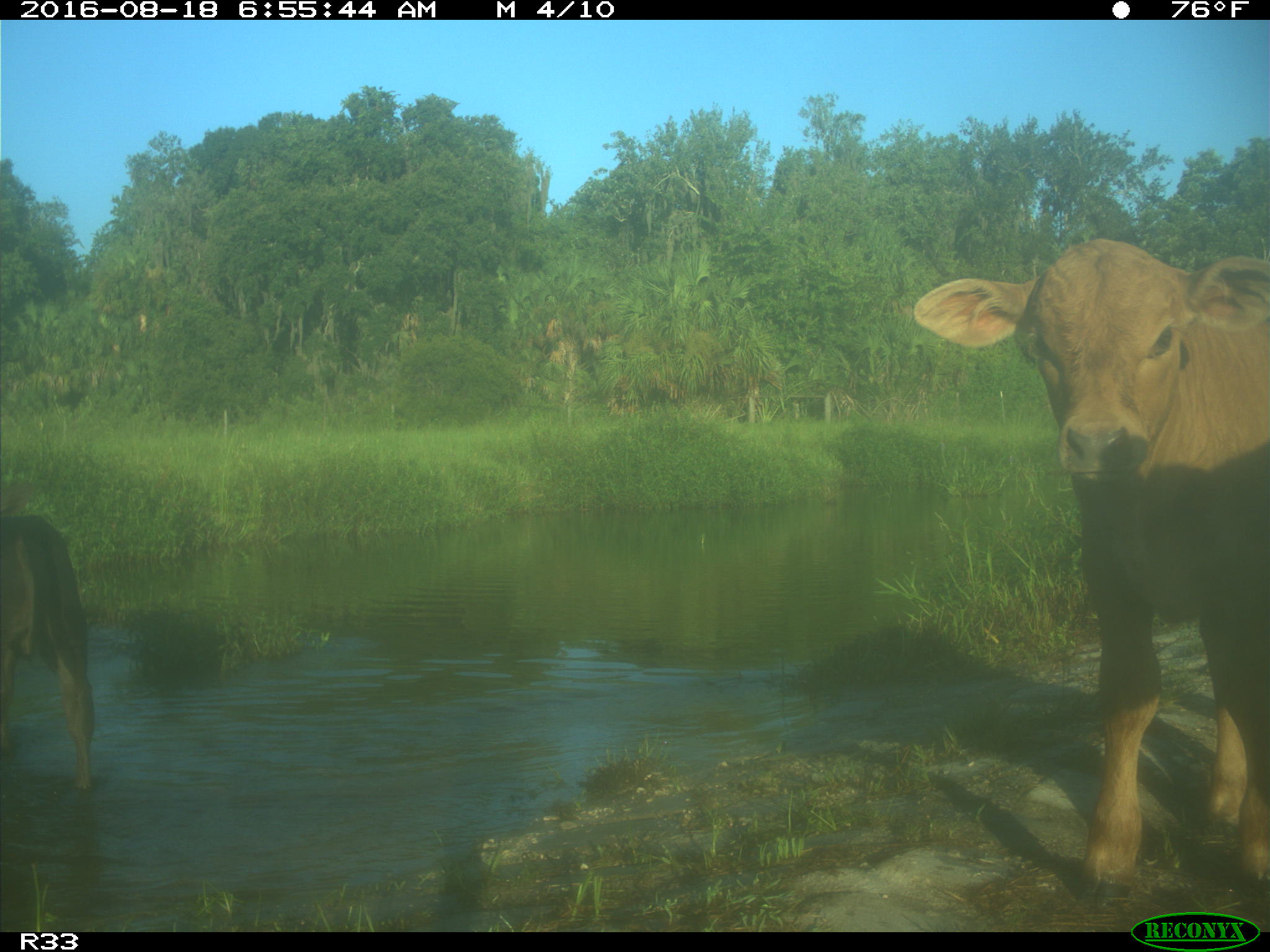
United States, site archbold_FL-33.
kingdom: Animalia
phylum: Chordata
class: Mammalia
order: Artiodactyla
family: Bovidae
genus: Bos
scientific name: Bos taurus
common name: domestic cow